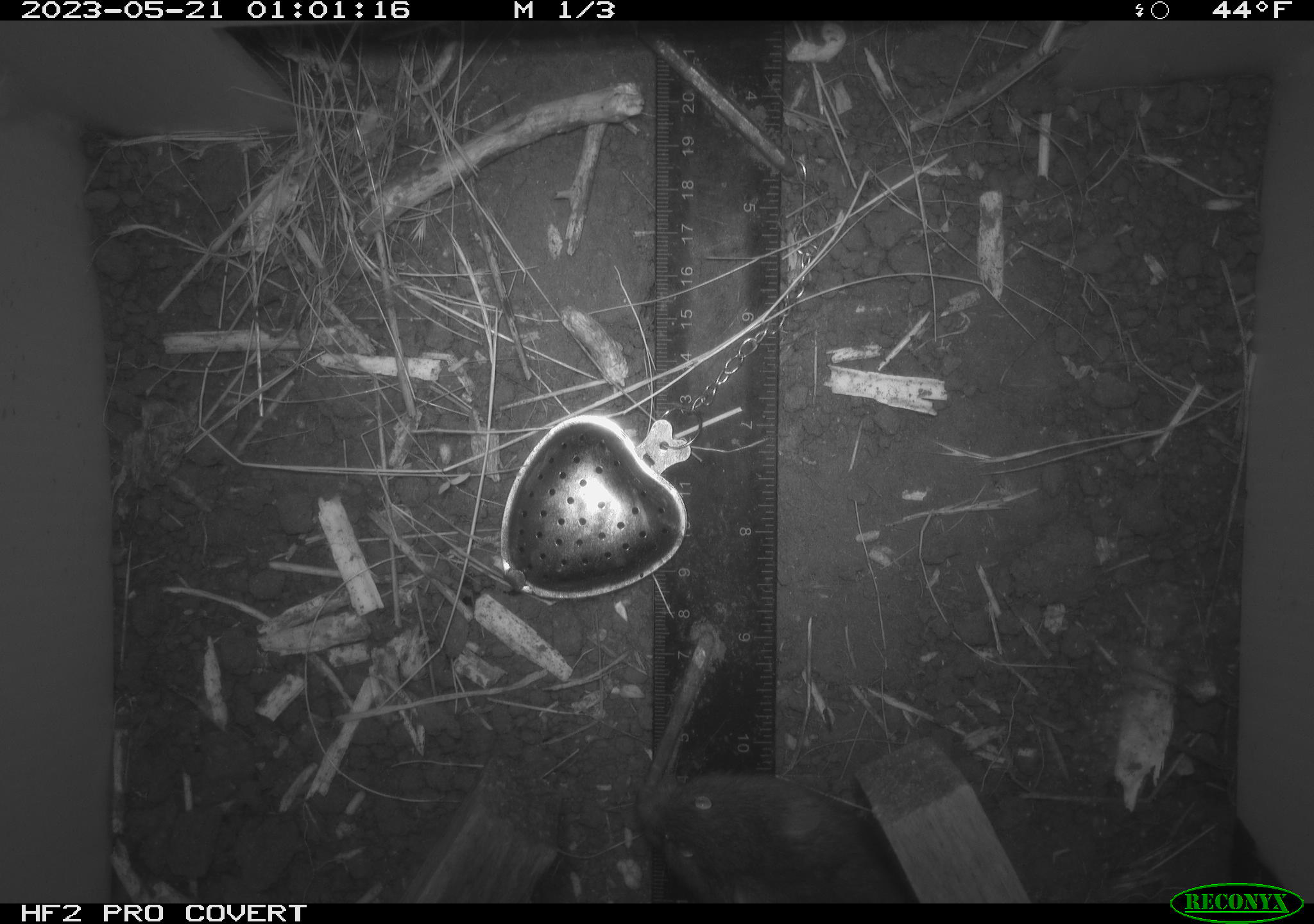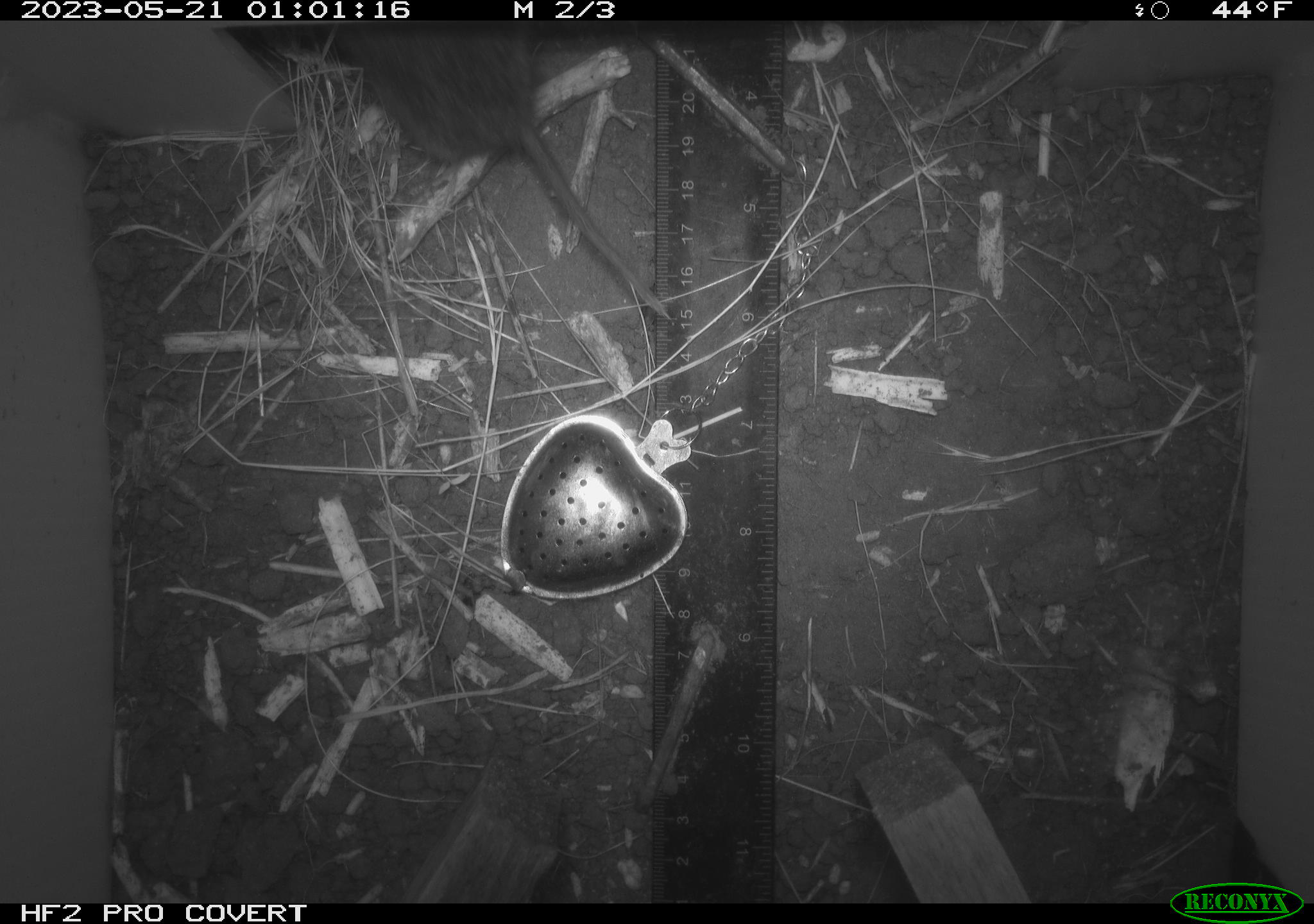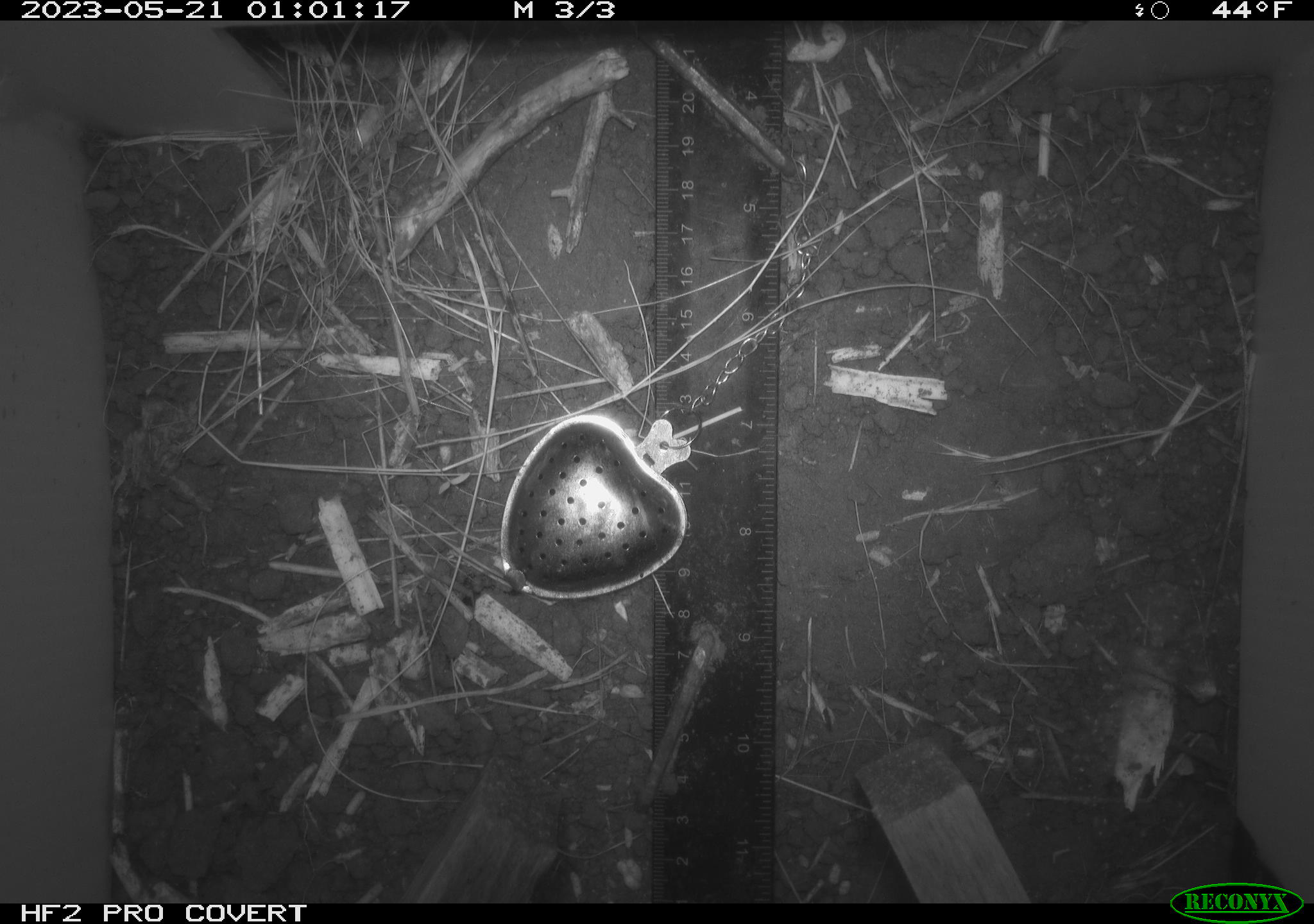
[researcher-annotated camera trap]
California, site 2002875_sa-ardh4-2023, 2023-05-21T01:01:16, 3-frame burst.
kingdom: Animalia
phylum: Chordata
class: Mammalia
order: Rodentia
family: Cricetidae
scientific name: Arvicolinae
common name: voles, lemmings, and muskrats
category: arvicolinae subfamily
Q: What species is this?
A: Arvicolinae subfamily (voles, lemmings, and muskrats) (Arvicolinae).